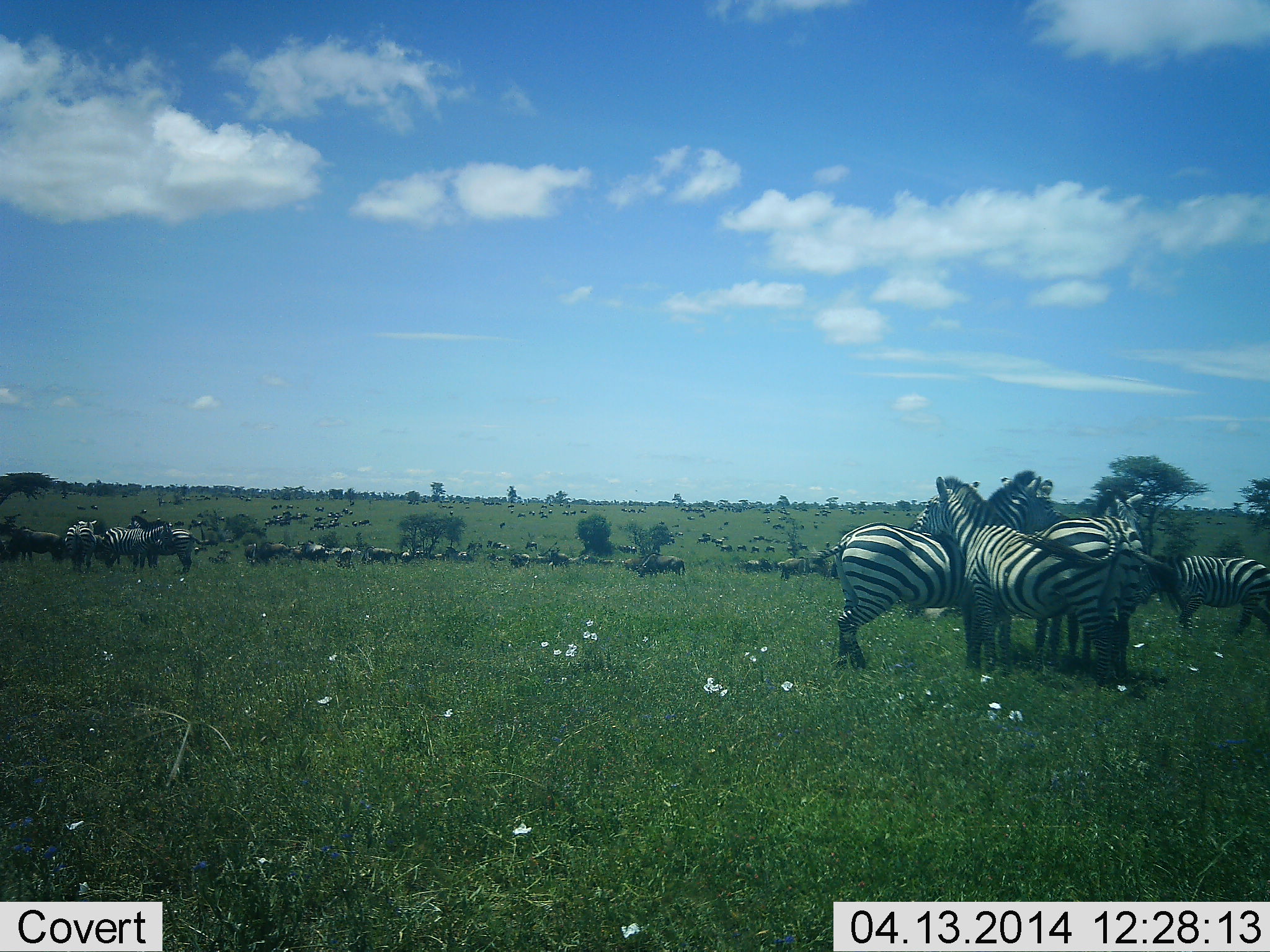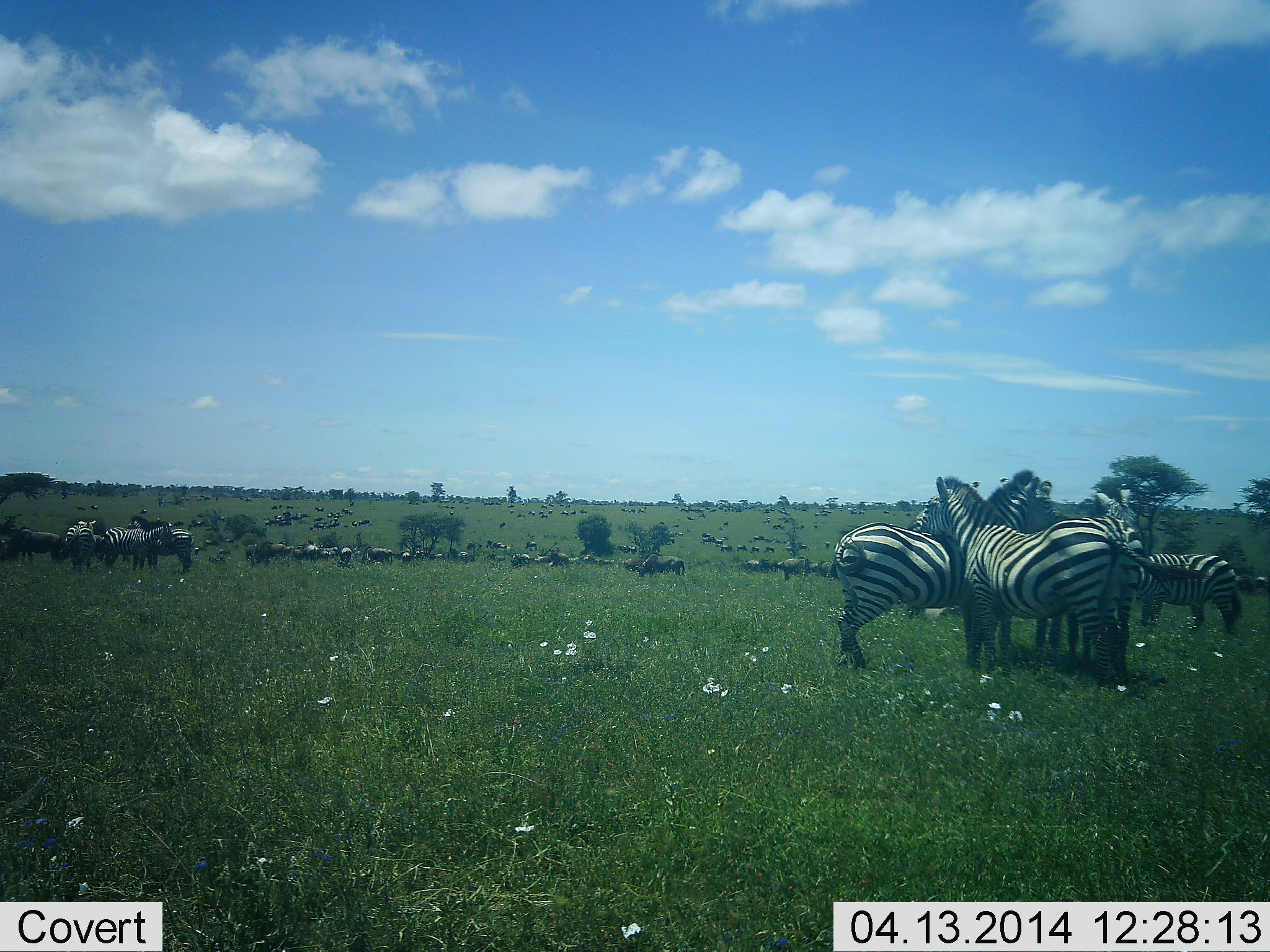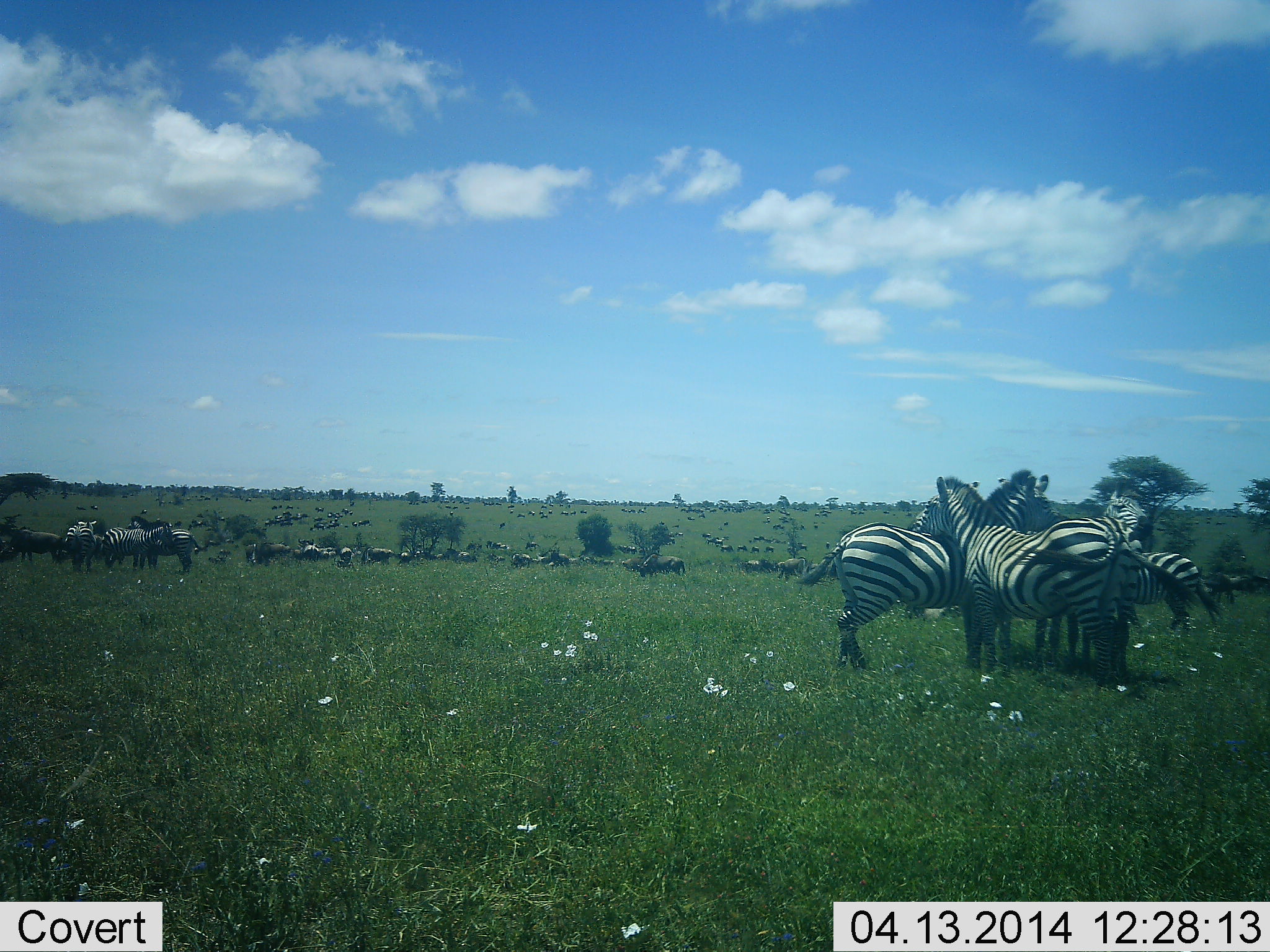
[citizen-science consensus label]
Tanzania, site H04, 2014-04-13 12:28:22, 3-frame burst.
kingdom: Animalia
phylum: Chordata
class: Mammalia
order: Perissodactyla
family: Equidae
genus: Equus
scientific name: Equus quagga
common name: plains zebra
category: zebra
Zebra (plains zebra) (Equus quagga), count 11-50. Behavior (volunteer vote fractions): standing 69%, resting 6%, moving 12%, interacting 31%. Young present (vote fraction): 0%. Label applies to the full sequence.